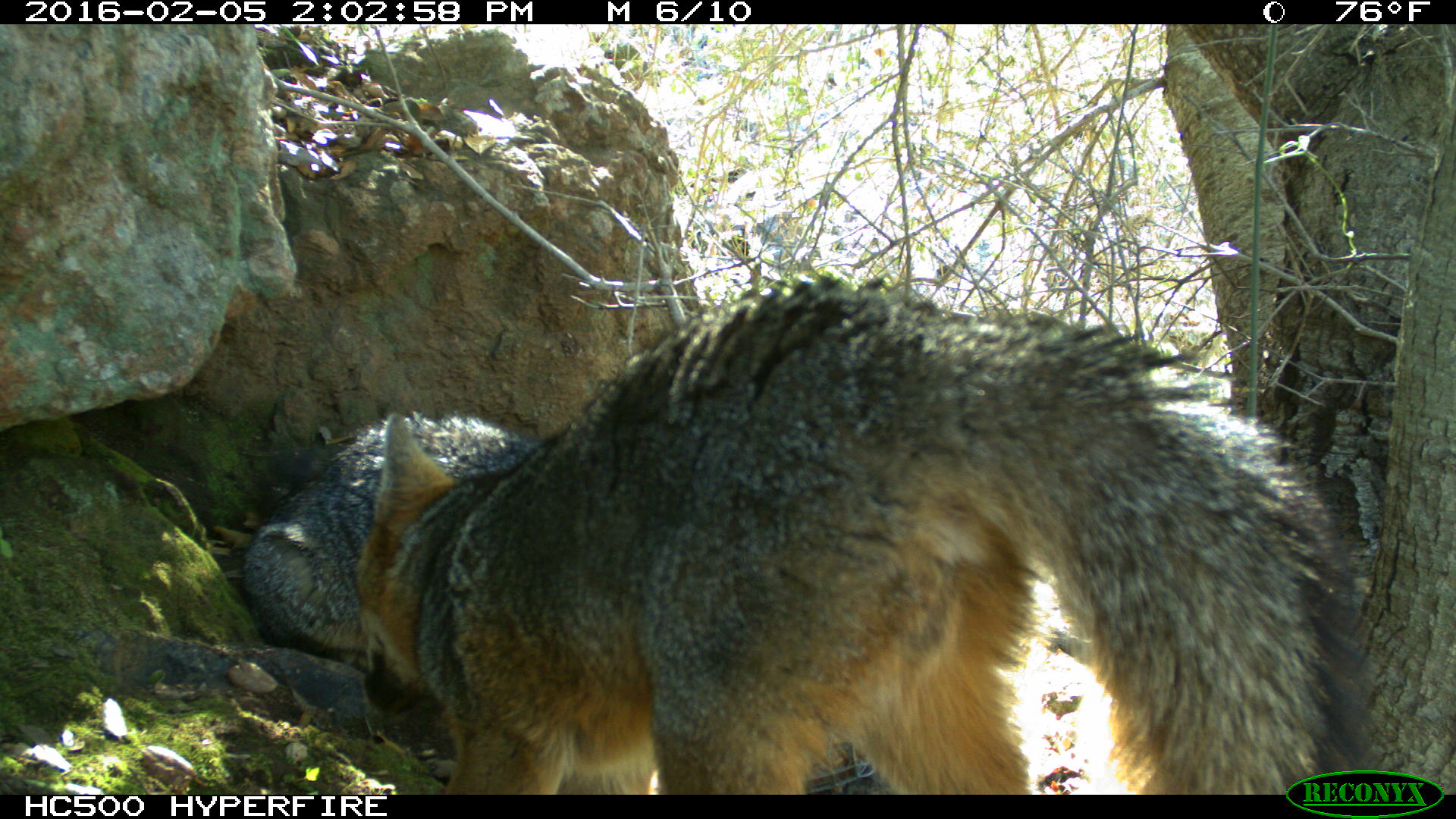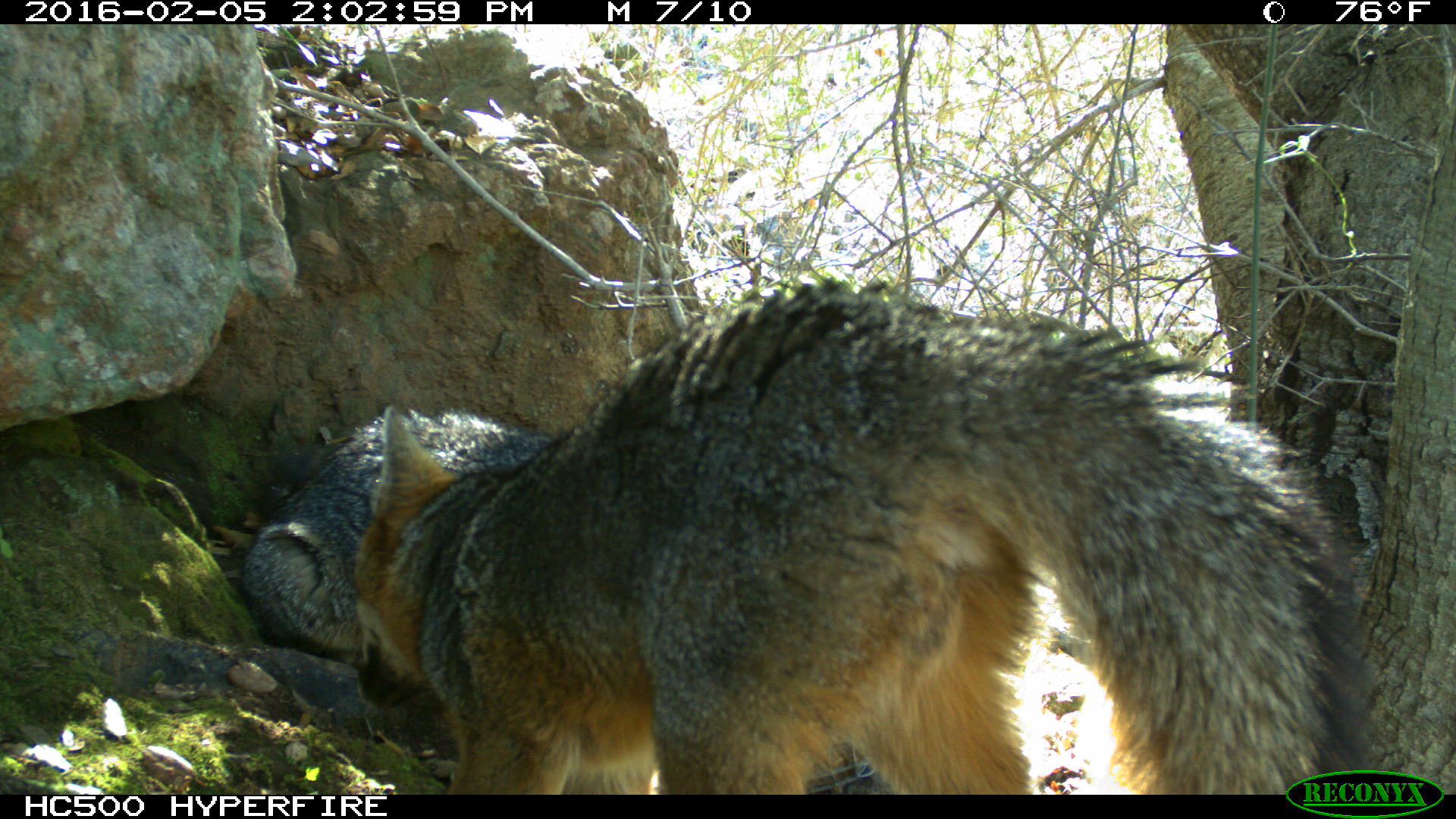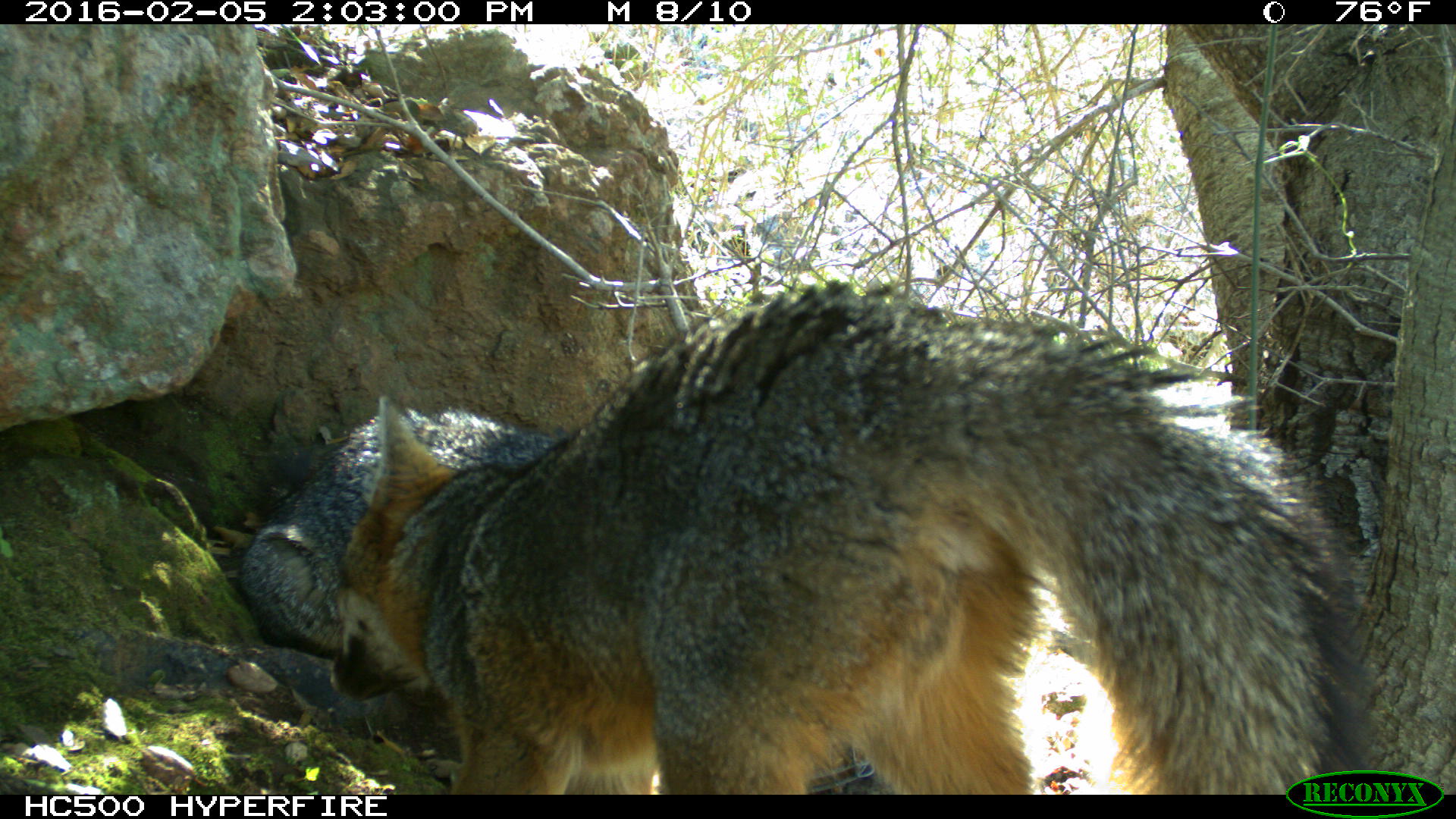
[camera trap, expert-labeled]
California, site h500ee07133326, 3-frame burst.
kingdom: Animalia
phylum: Chordata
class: Mammalia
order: Carnivora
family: Canidae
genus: Urocyon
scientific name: Urocyon littoralis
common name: island fox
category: fox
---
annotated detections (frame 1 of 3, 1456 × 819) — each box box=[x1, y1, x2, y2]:
fox: box=[356, 274, 1357, 793]; box=[240, 409, 553, 671]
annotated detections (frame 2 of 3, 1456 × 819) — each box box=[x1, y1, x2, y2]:
fox: box=[354, 273, 1382, 794]; box=[240, 409, 576, 655]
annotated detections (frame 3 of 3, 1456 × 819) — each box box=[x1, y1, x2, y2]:
fox: box=[339, 280, 1373, 794]; box=[239, 407, 563, 656]